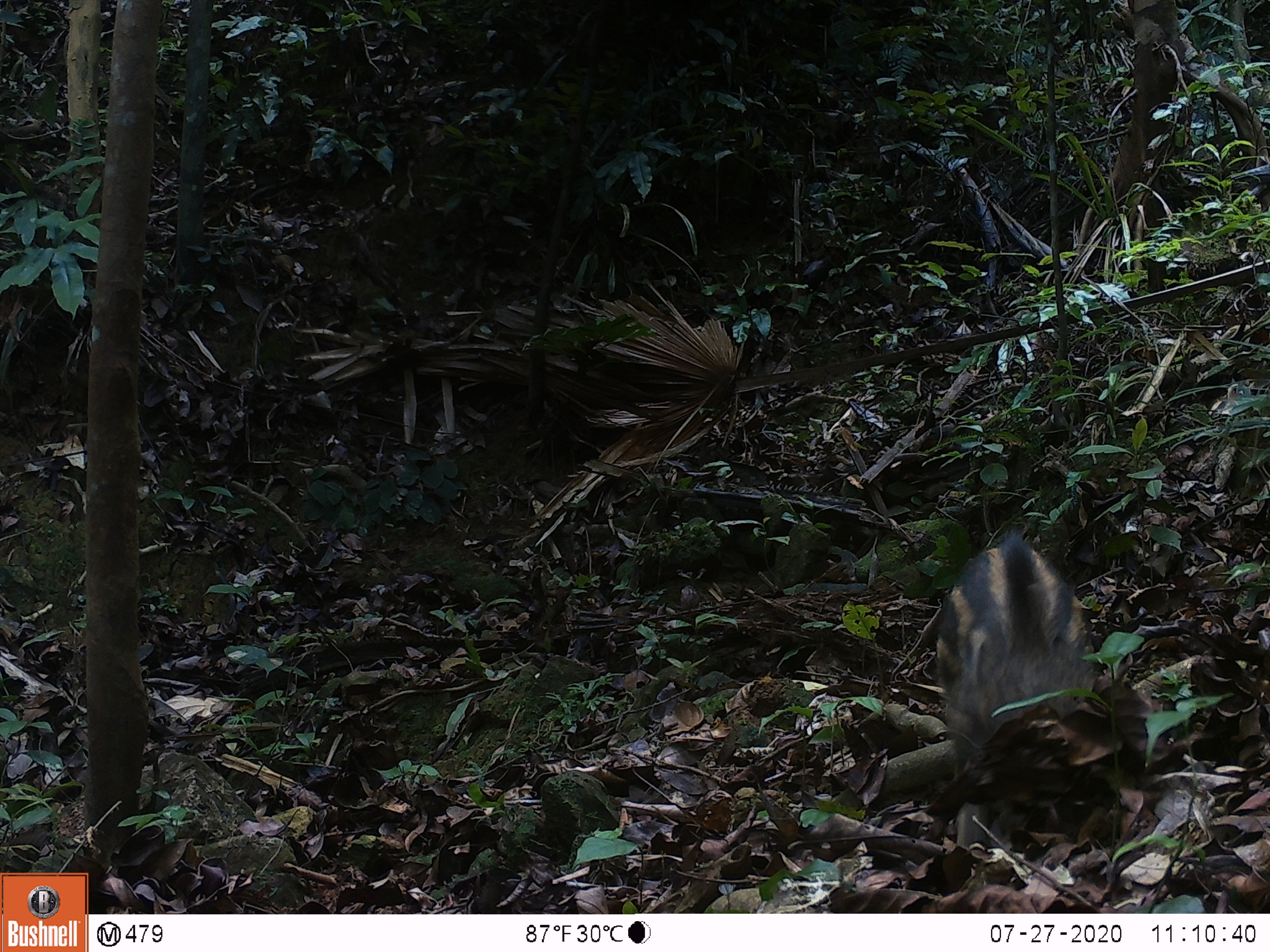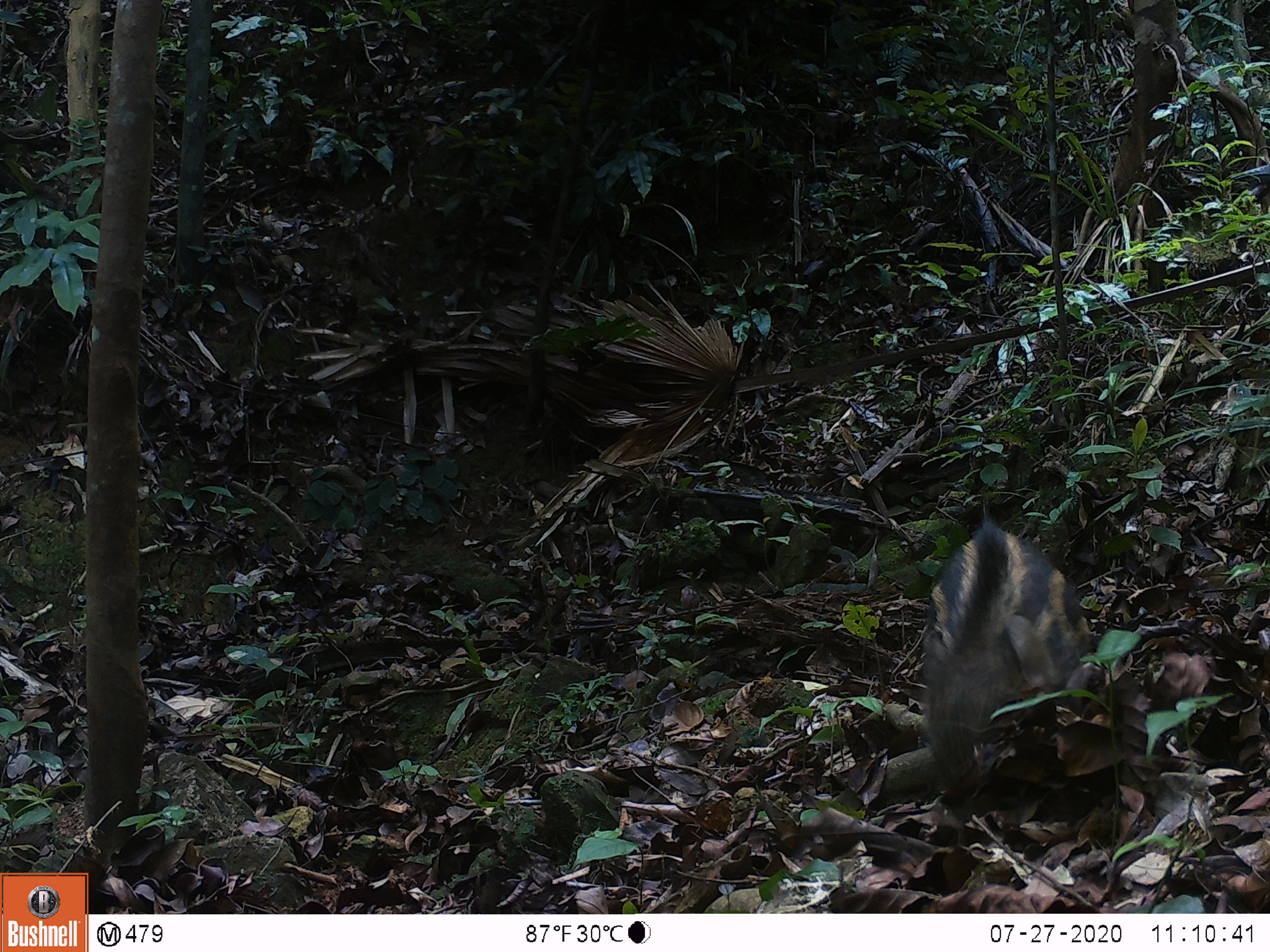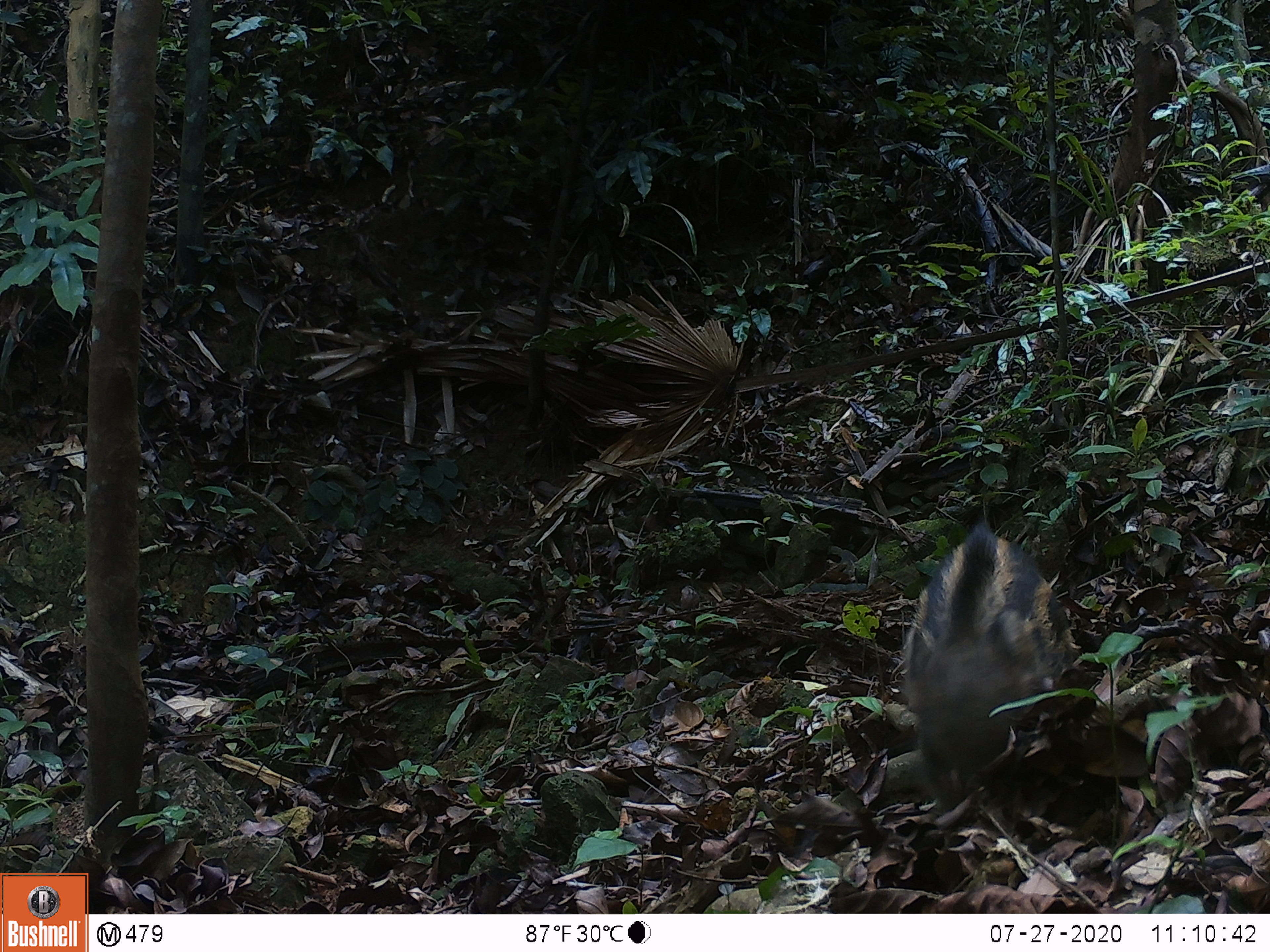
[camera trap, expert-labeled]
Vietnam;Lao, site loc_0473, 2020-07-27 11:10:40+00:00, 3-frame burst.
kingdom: Animalia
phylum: Chordata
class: Mammalia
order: Artiodactyla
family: Suidae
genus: Sus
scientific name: Sus scrofa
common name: eurasian wild pig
Eurasian wild pig (Sus scrofa). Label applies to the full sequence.